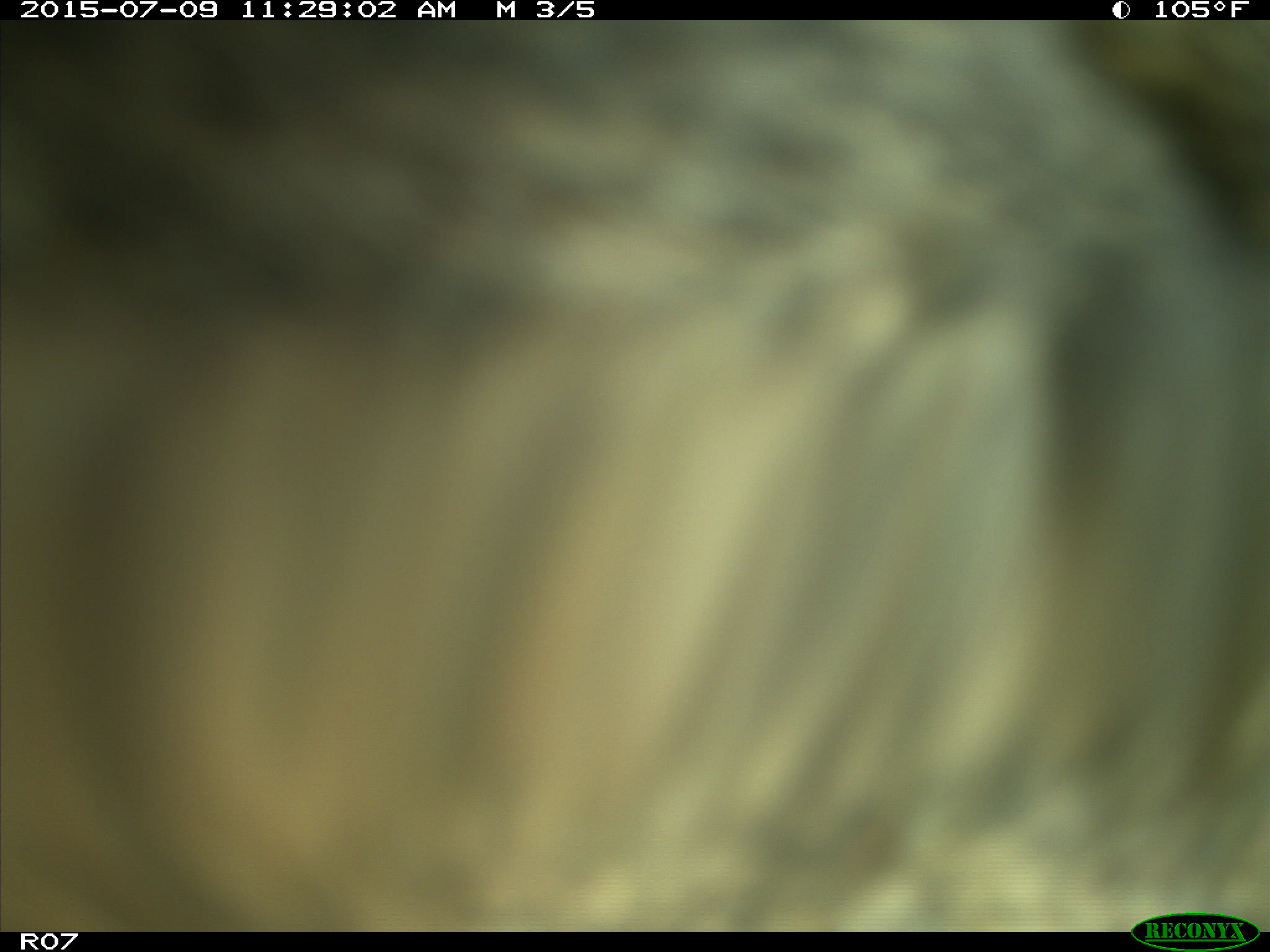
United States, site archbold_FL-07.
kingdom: Animalia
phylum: Chordata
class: Mammalia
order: Artiodactyla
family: Bovidae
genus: Bos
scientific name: Bos taurus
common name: domestic cow